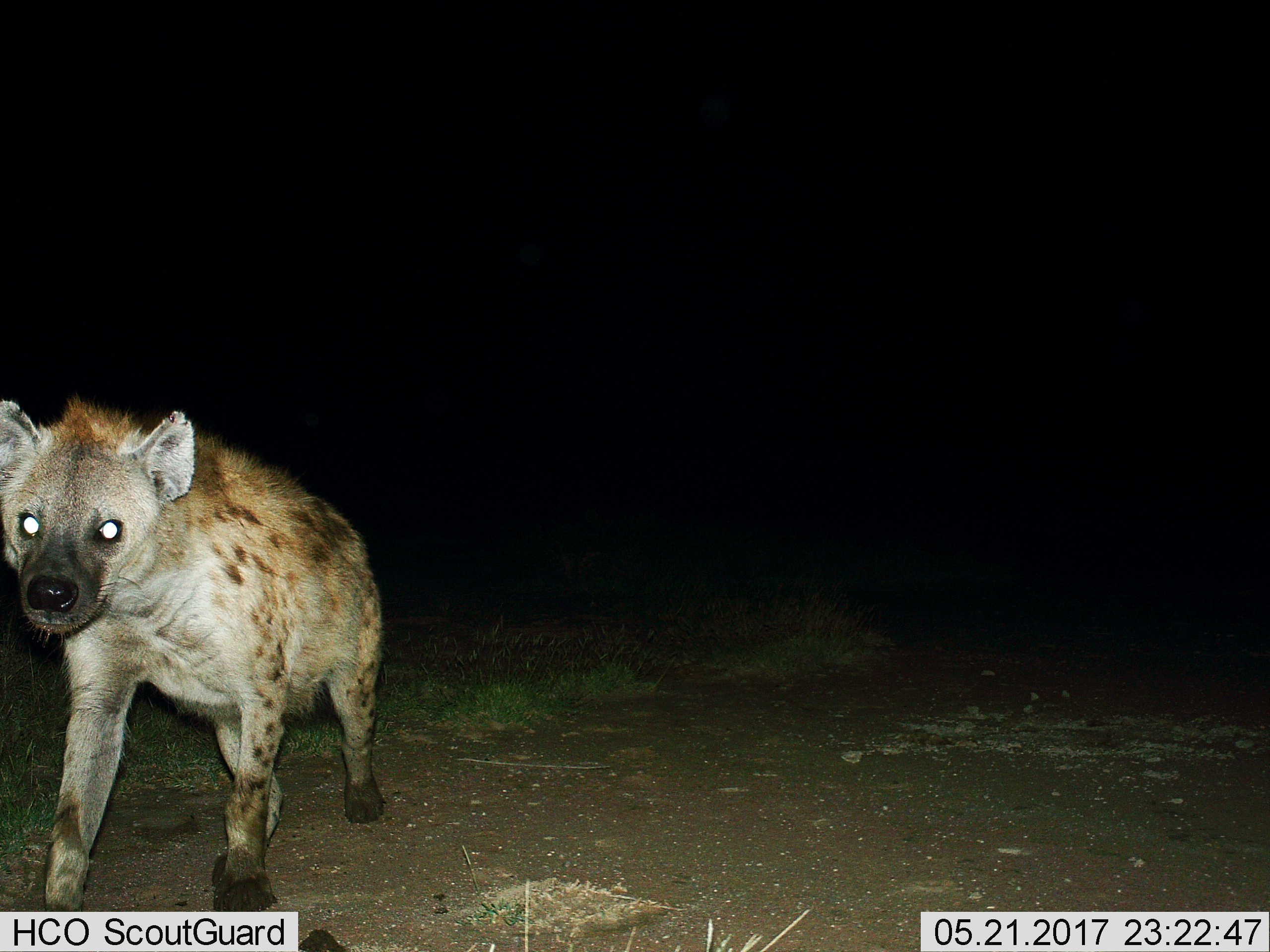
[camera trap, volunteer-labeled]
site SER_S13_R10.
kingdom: Animalia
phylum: Chordata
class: Mammalia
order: Carnivora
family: Hyaenidae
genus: Crocuta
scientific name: Crocuta crocuta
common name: spotted hyena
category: hyenaspotted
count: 1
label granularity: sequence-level